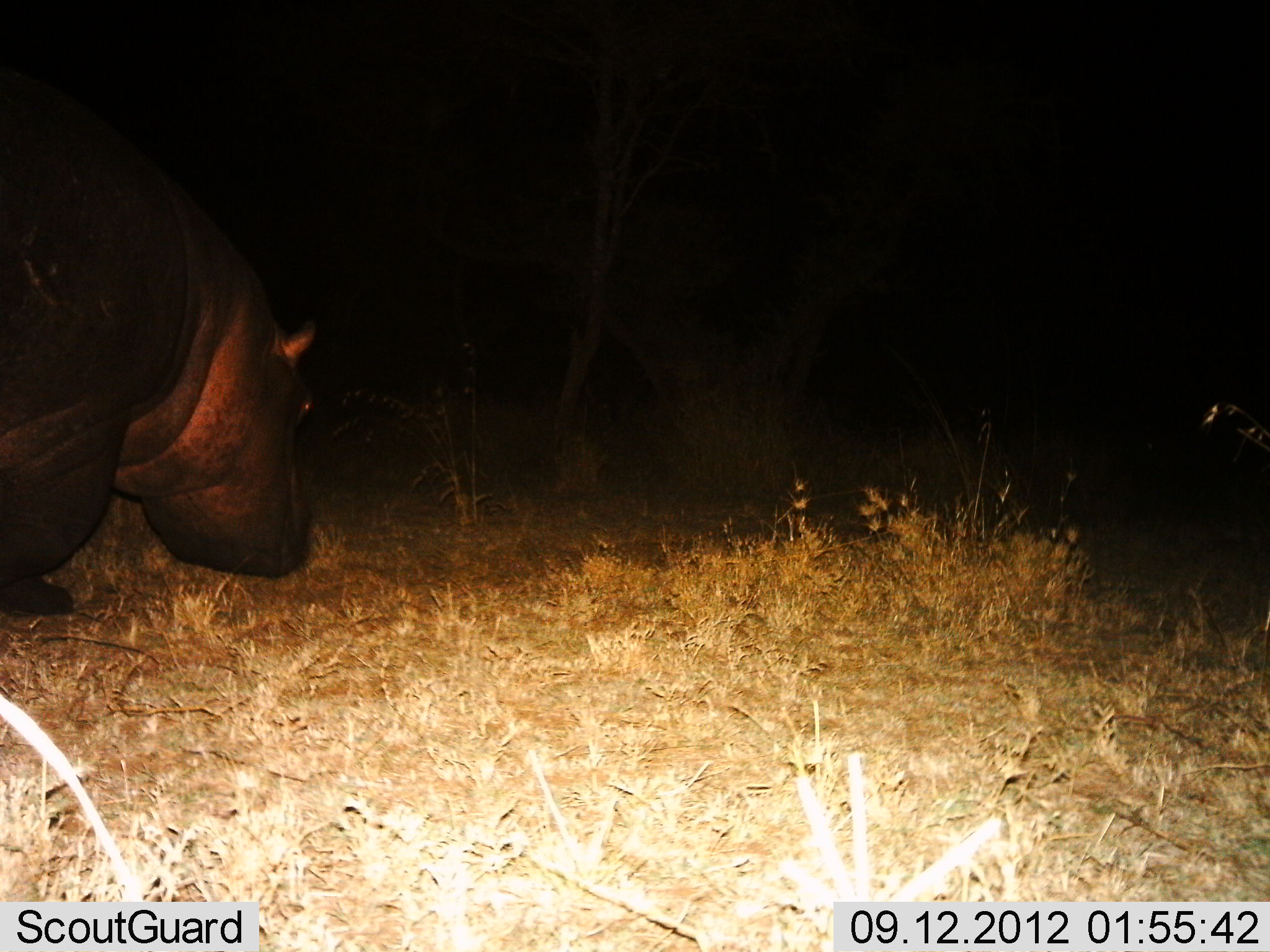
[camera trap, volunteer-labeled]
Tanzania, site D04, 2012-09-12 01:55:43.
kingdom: Animalia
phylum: Chordata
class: Mammalia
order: Artiodactyla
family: Hippopotamidae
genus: Hippopotamus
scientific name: Hippopotamus amphibius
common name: hippopotamus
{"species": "hippopotamus (Hippopotamus amphibius)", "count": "1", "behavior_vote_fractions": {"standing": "60%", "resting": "0%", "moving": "20%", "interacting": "0%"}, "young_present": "0%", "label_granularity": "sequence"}